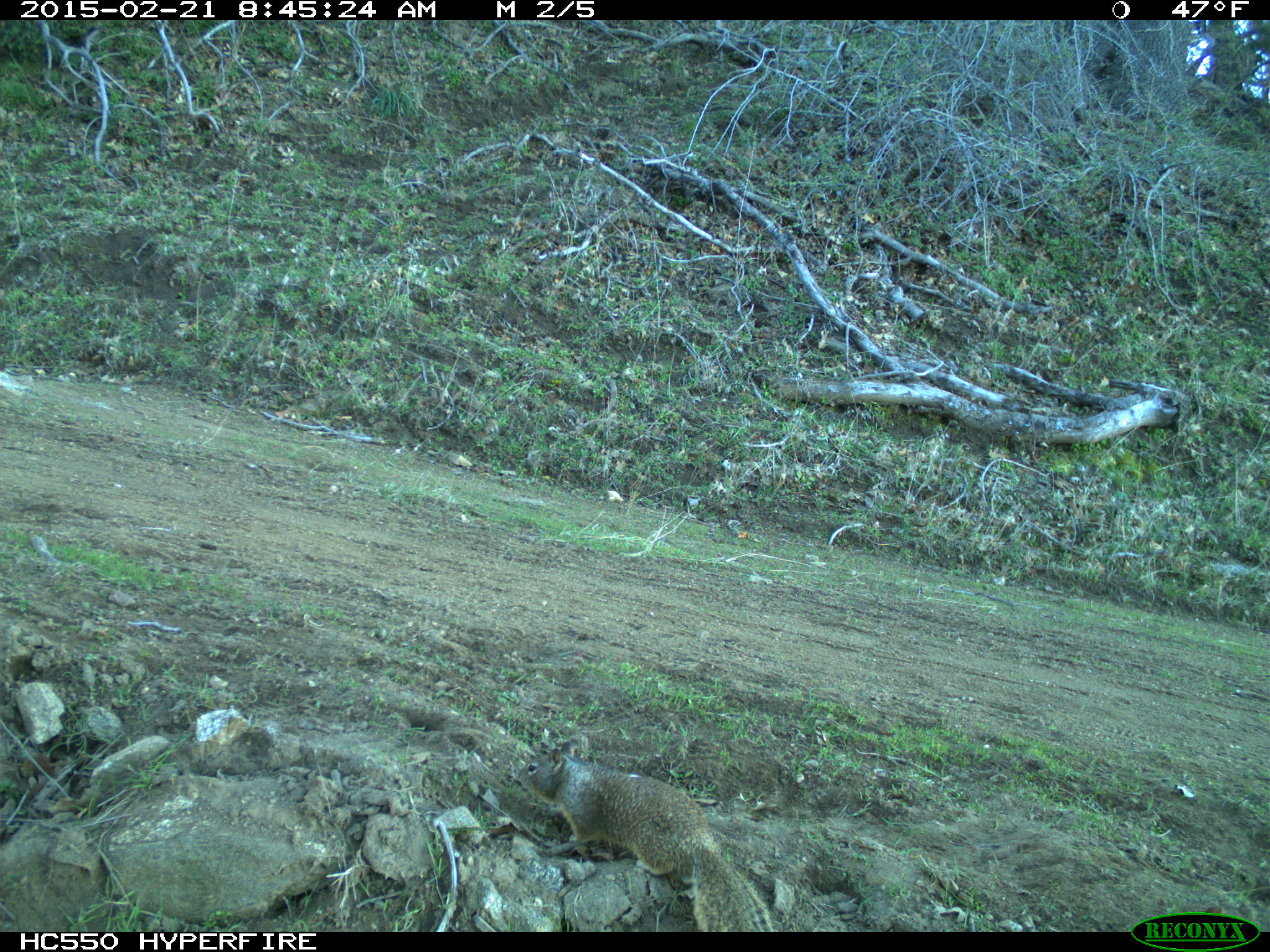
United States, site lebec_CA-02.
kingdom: Animalia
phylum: Chordata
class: Mammalia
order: Rodentia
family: Sciuridae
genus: Otospermophilus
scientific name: Otospermophilus beecheyi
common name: california ground squirrel